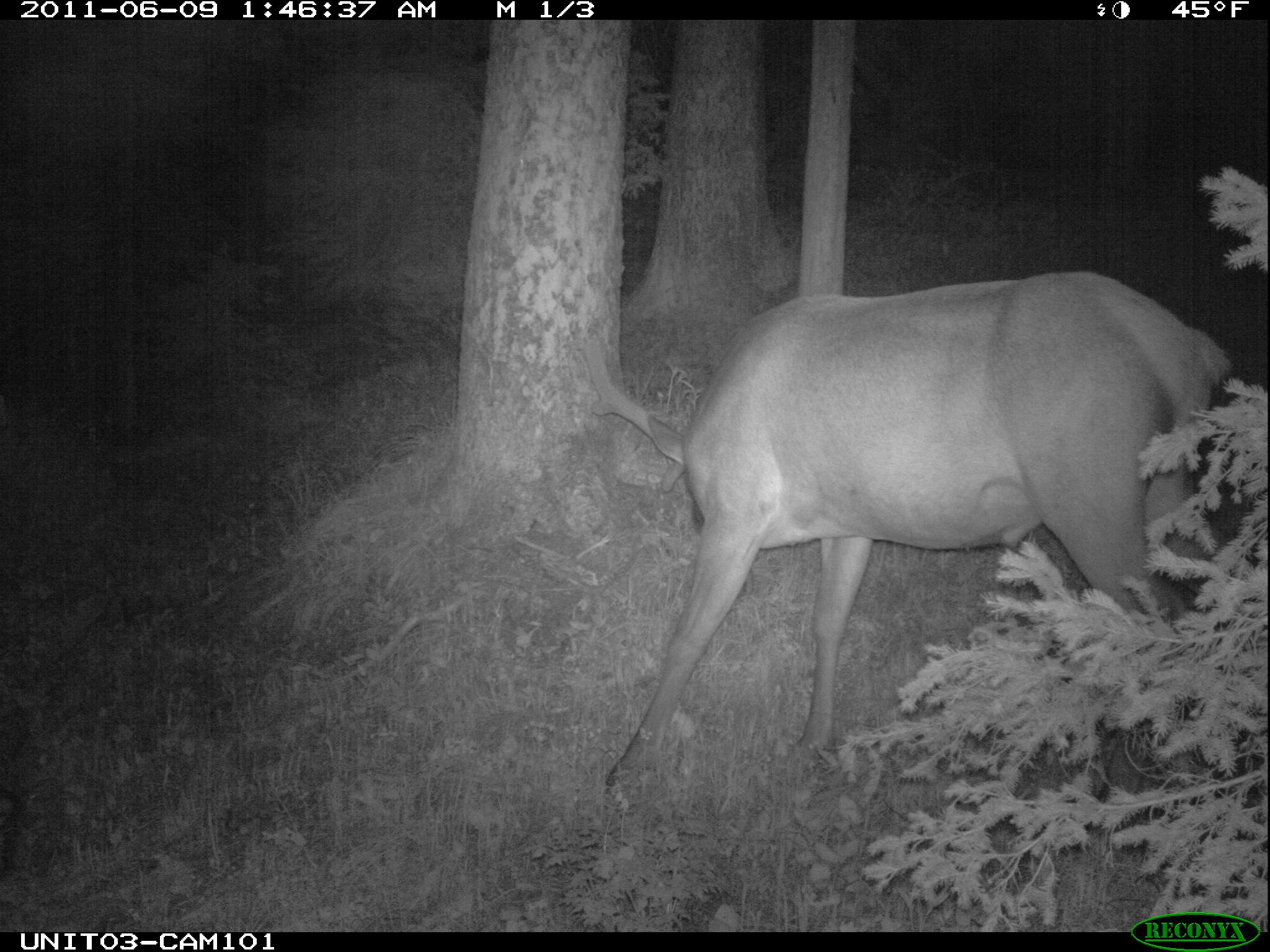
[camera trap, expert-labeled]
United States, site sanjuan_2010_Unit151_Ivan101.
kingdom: Animalia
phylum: Chordata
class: Mammalia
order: Artiodactyla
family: Cervidae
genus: Cervus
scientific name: Cervus elaphus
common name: red deer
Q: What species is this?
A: Cervus elaphus (red deer).